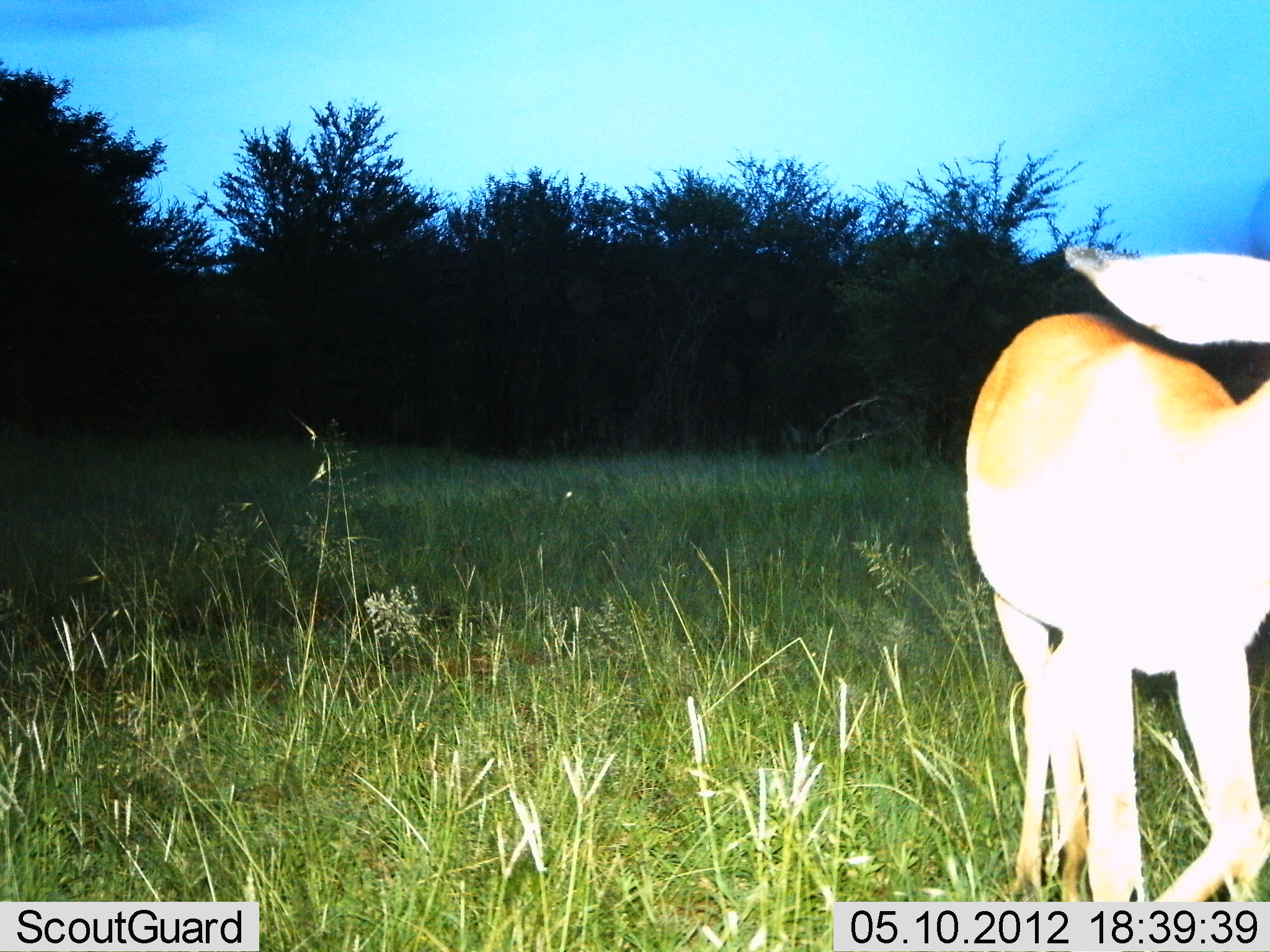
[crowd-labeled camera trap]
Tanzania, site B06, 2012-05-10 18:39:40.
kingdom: Animalia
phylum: Chordata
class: Mammalia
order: Artiodactyla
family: Bovidae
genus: Aepyceros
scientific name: Aepyceros melampus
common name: impala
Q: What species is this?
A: Impala (Aepyceros melampus).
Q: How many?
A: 1.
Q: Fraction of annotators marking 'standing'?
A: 73%.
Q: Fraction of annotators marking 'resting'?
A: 0%.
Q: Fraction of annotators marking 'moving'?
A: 27%.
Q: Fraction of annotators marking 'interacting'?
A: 0%.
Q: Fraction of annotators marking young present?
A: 7%.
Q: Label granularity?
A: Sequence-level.